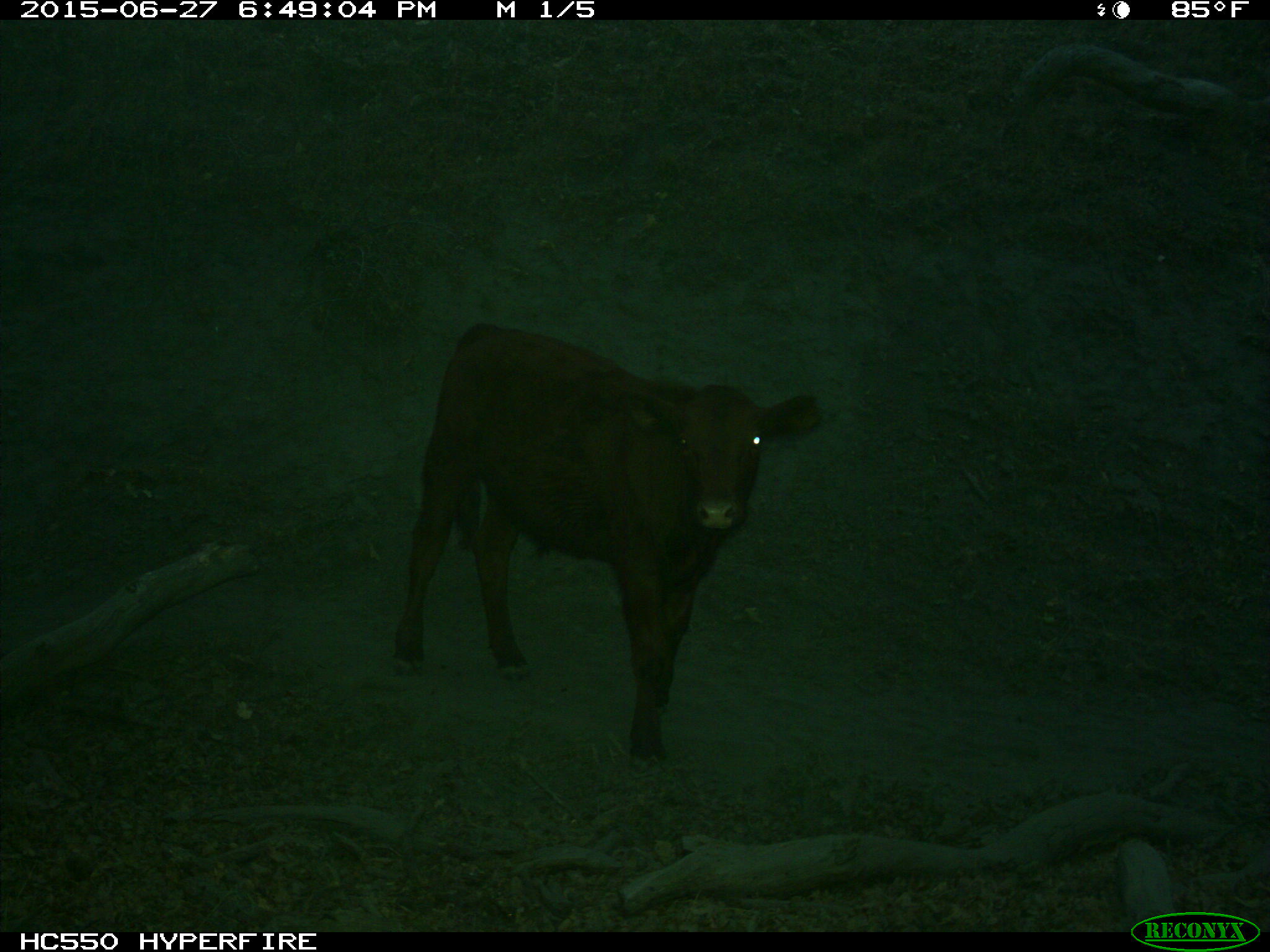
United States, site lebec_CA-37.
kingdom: Animalia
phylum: Chordata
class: Mammalia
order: Artiodactyla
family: Bovidae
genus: Bos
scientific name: Bos taurus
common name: domestic cow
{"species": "Bos taurus (domestic cow)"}